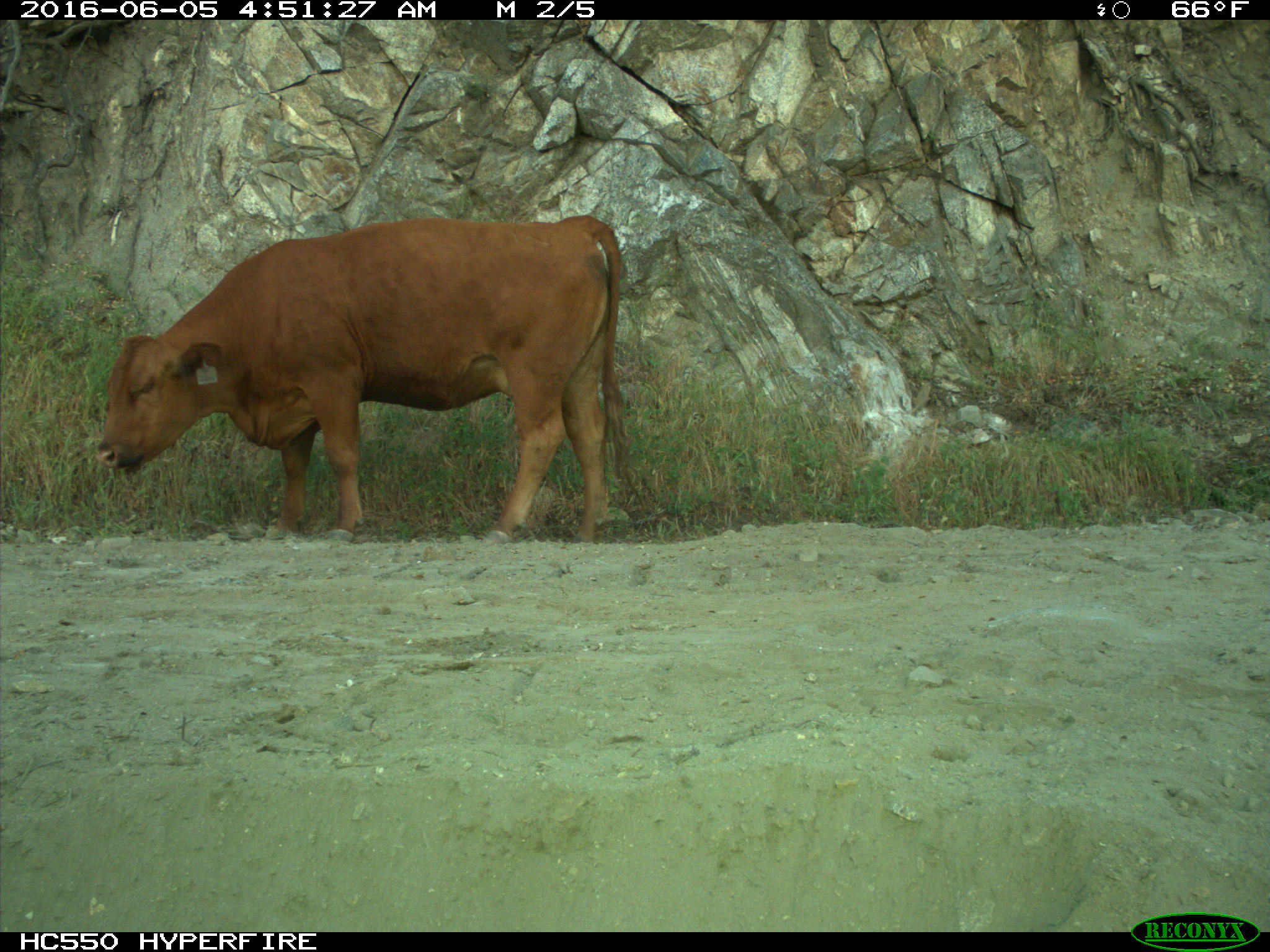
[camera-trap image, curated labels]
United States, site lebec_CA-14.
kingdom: Animalia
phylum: Chordata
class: Mammalia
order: Artiodactyla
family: Bovidae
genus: Bos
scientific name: Bos taurus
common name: domestic cow